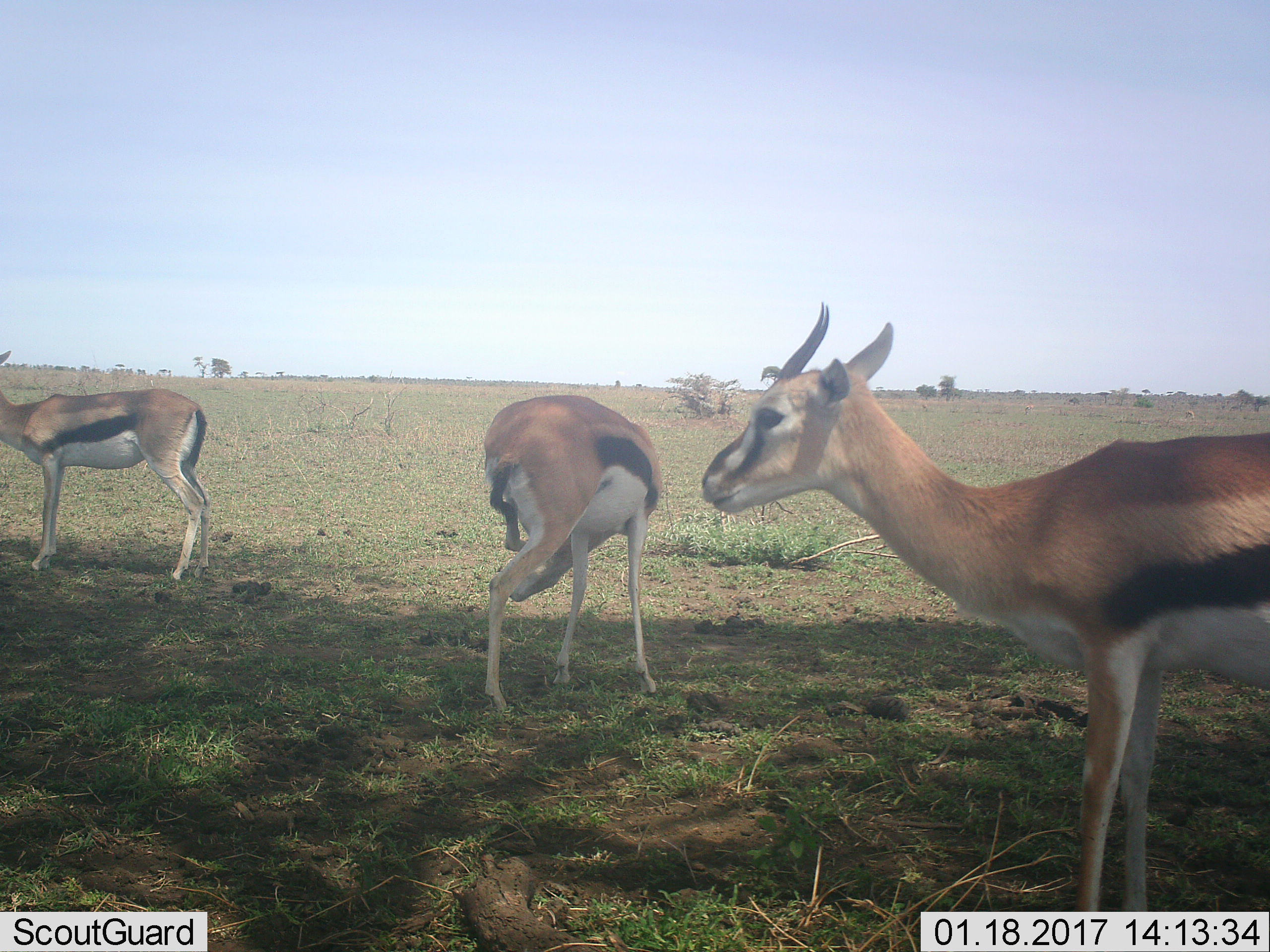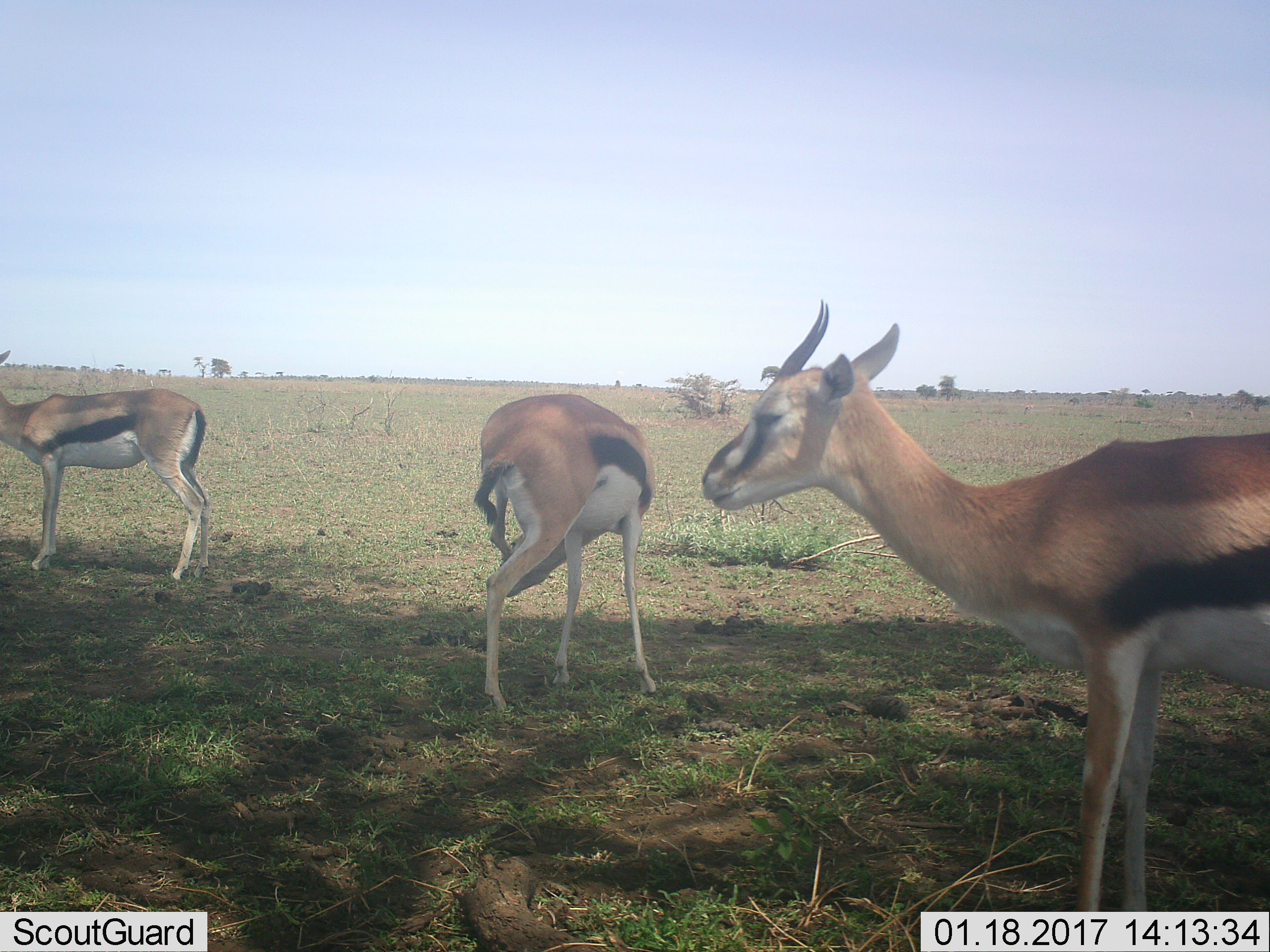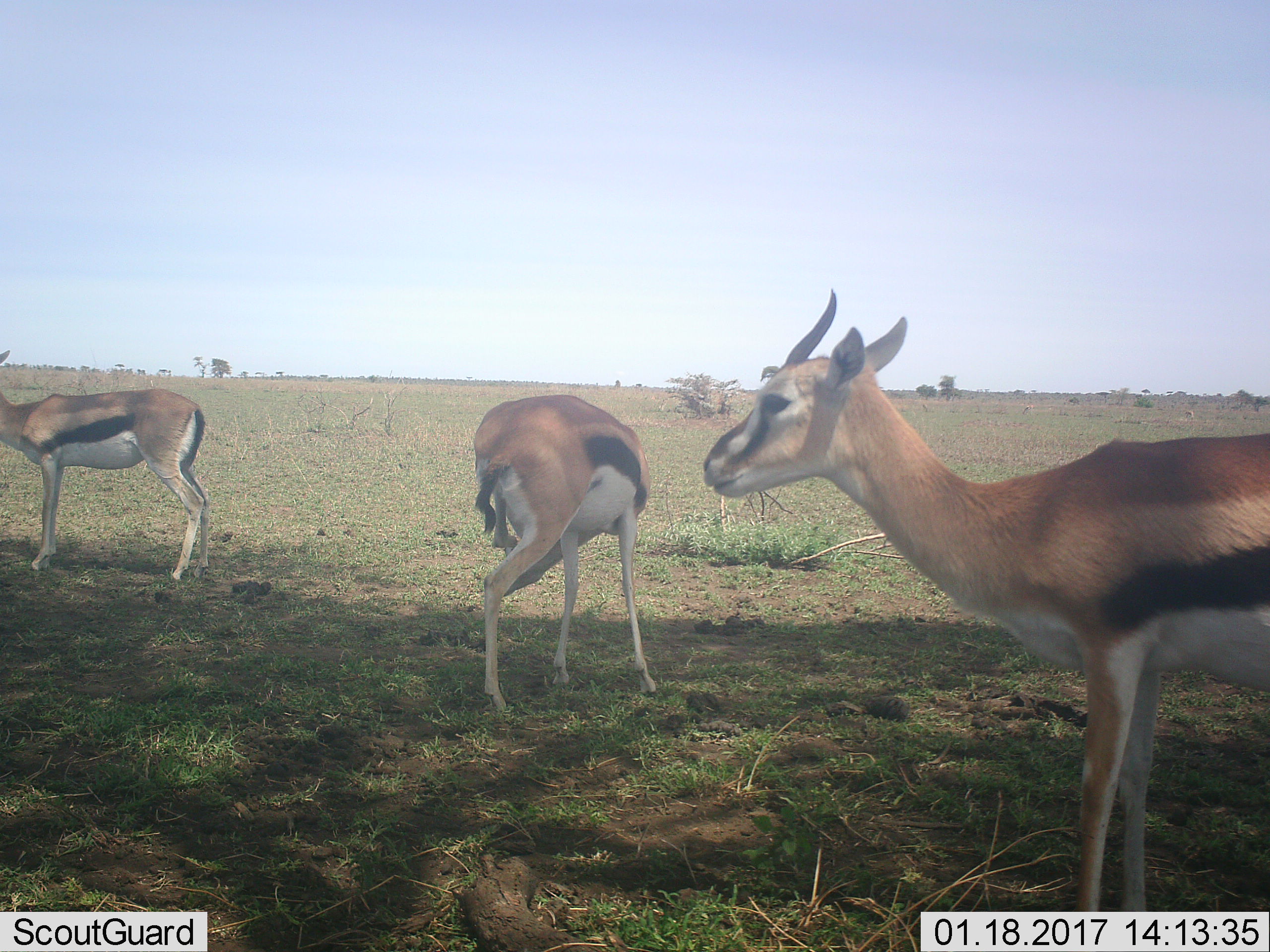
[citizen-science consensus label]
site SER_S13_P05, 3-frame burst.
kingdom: Animalia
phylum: Chordata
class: Mammalia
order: Artiodactyla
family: Bovidae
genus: Eudorcas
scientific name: Eudorcas thomsonii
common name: thomson's gazelle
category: gazellethomsons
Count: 3.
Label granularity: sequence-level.